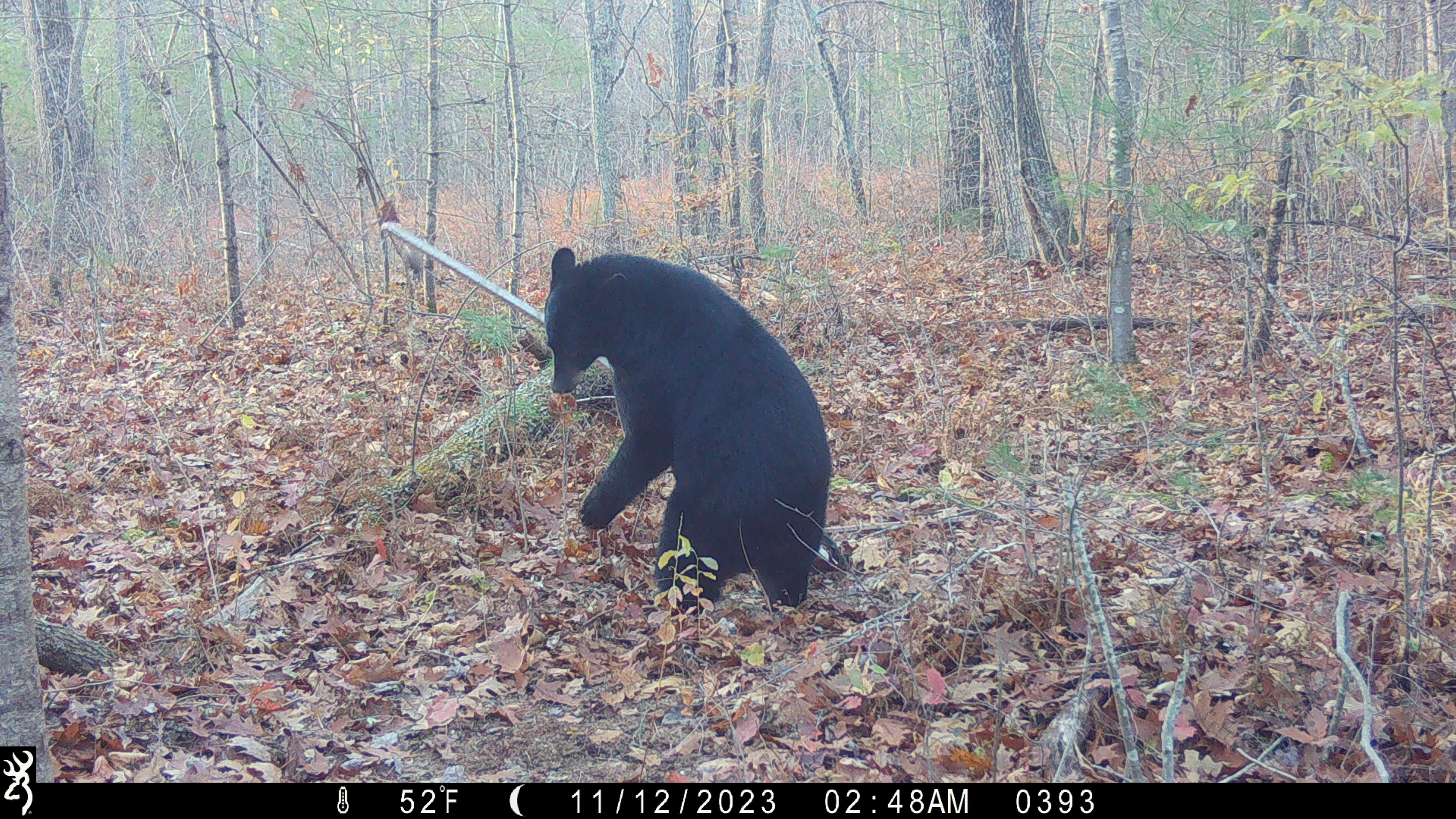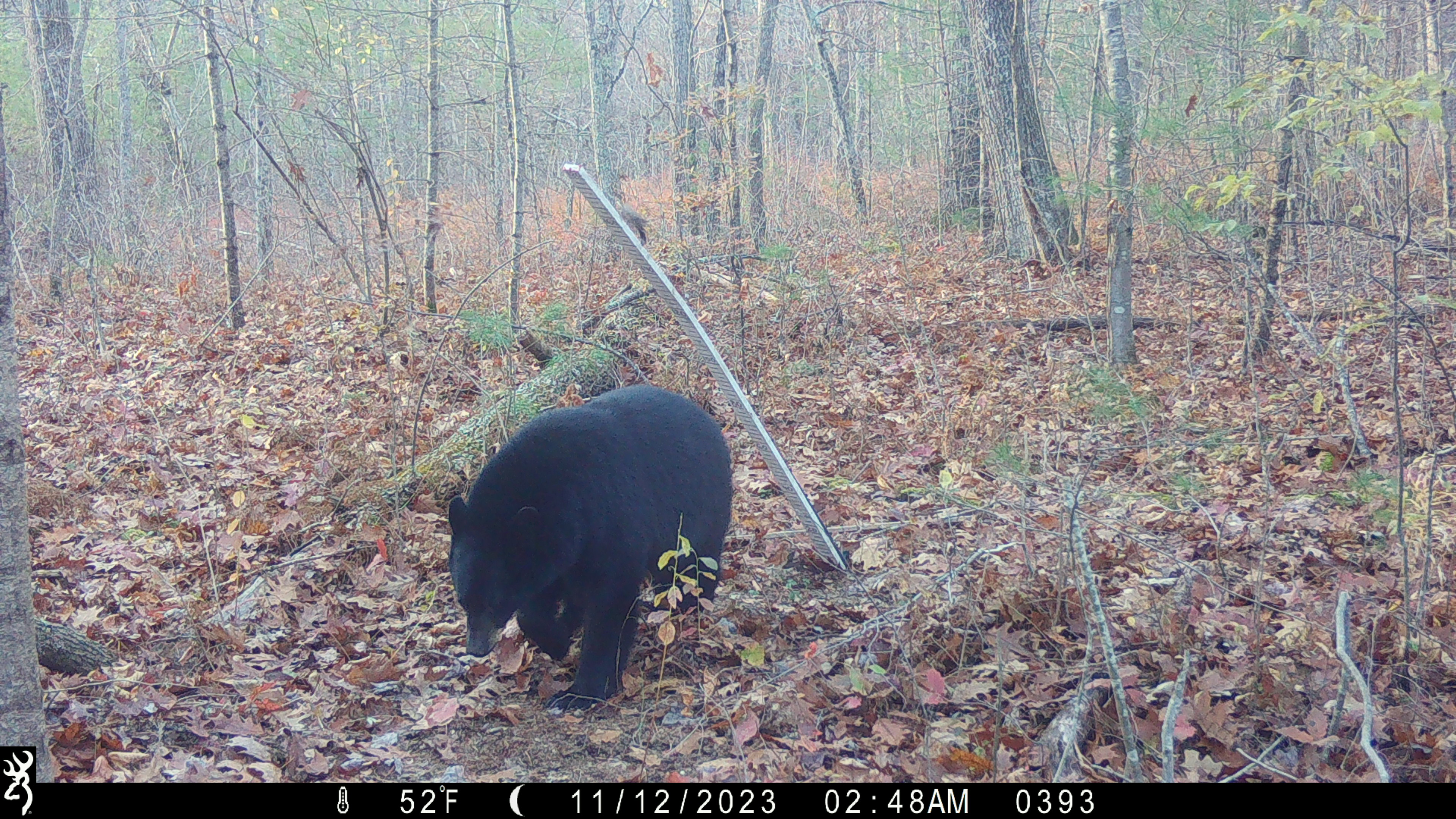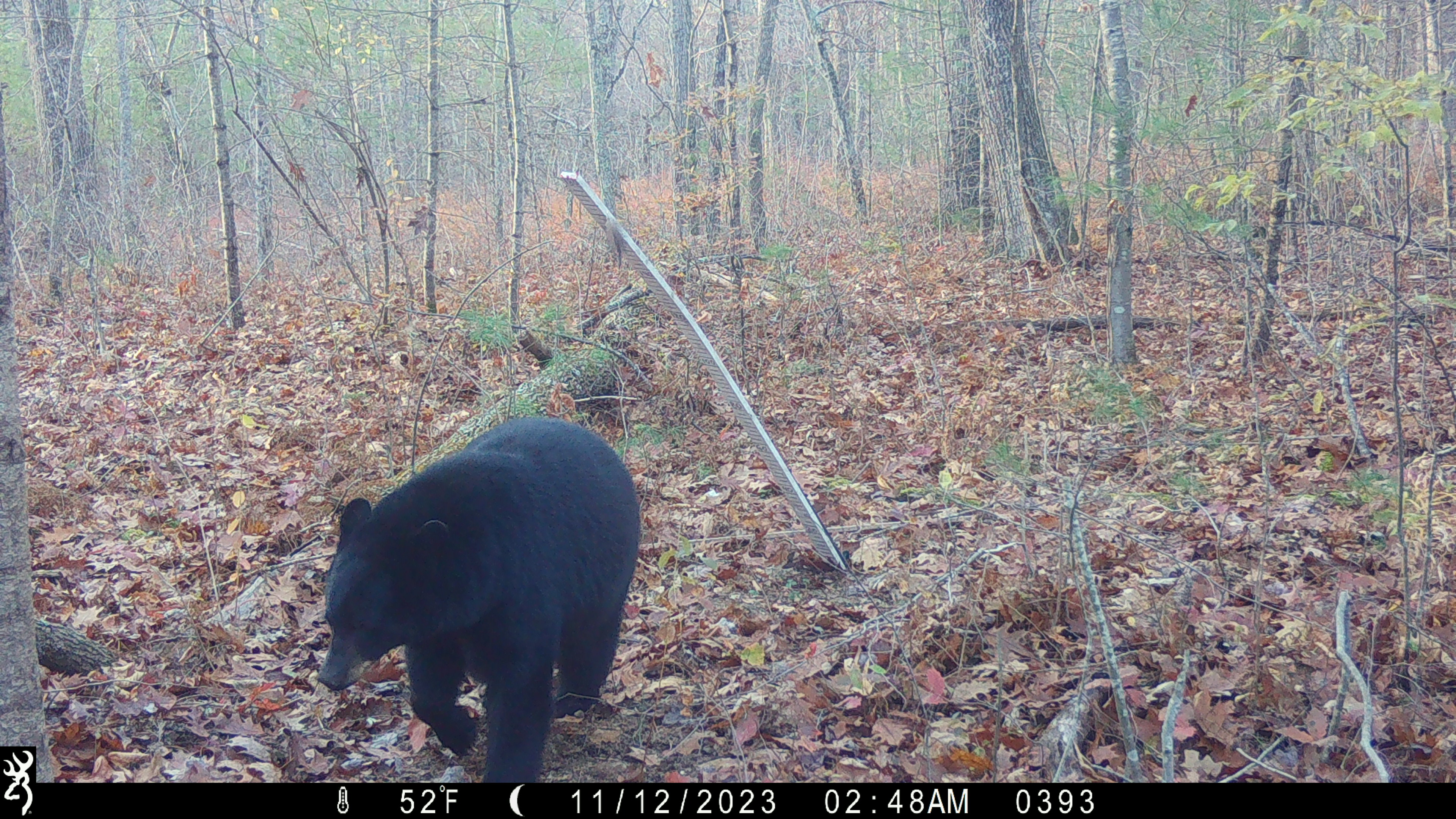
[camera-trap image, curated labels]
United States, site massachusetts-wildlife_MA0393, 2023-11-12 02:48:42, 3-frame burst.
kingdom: Animalia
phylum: Chordata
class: Mammalia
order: Carnivora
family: Ursidae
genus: Ursus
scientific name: Ursus americanus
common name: black bear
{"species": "black bear (Ursus americanus)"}